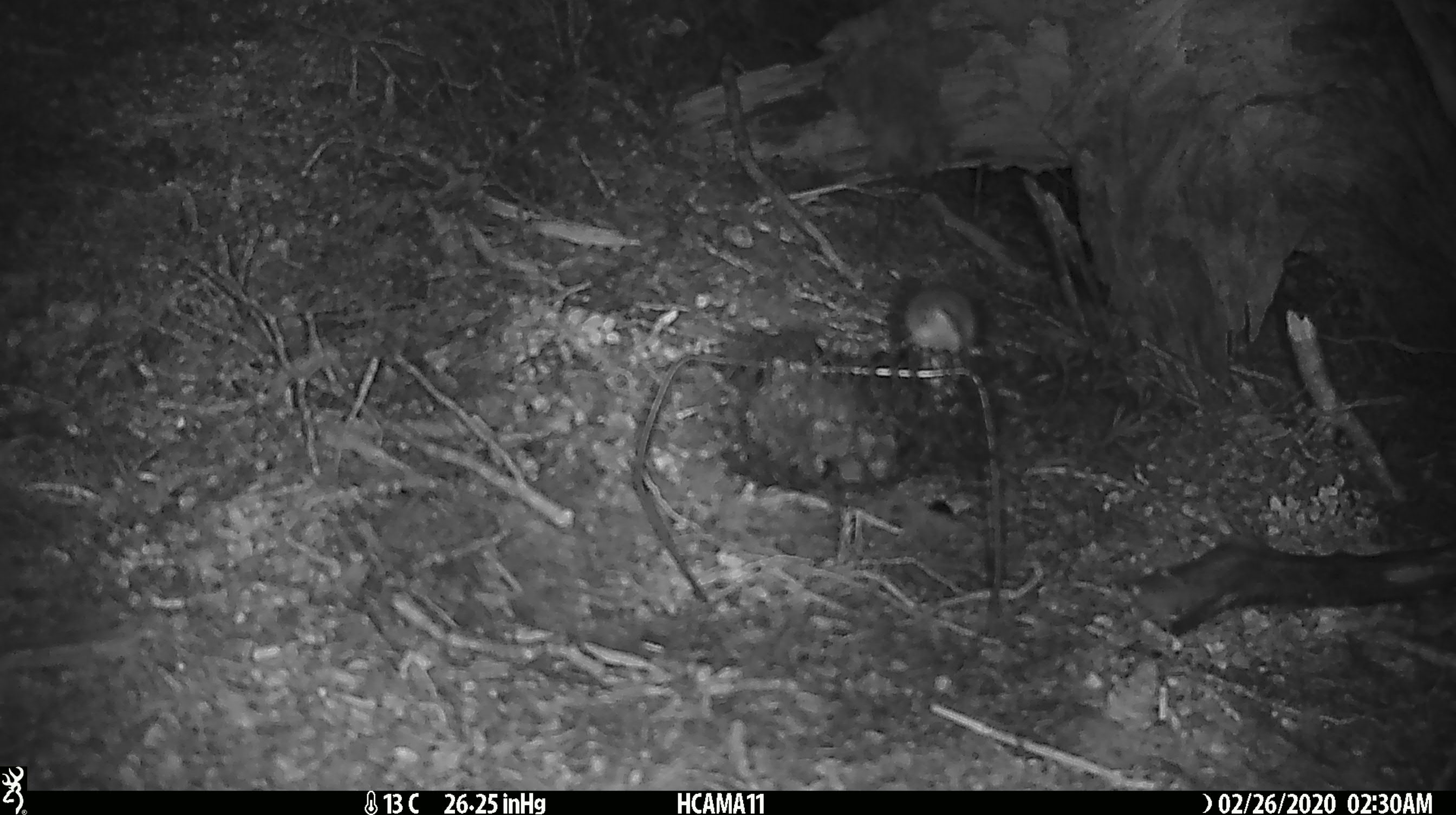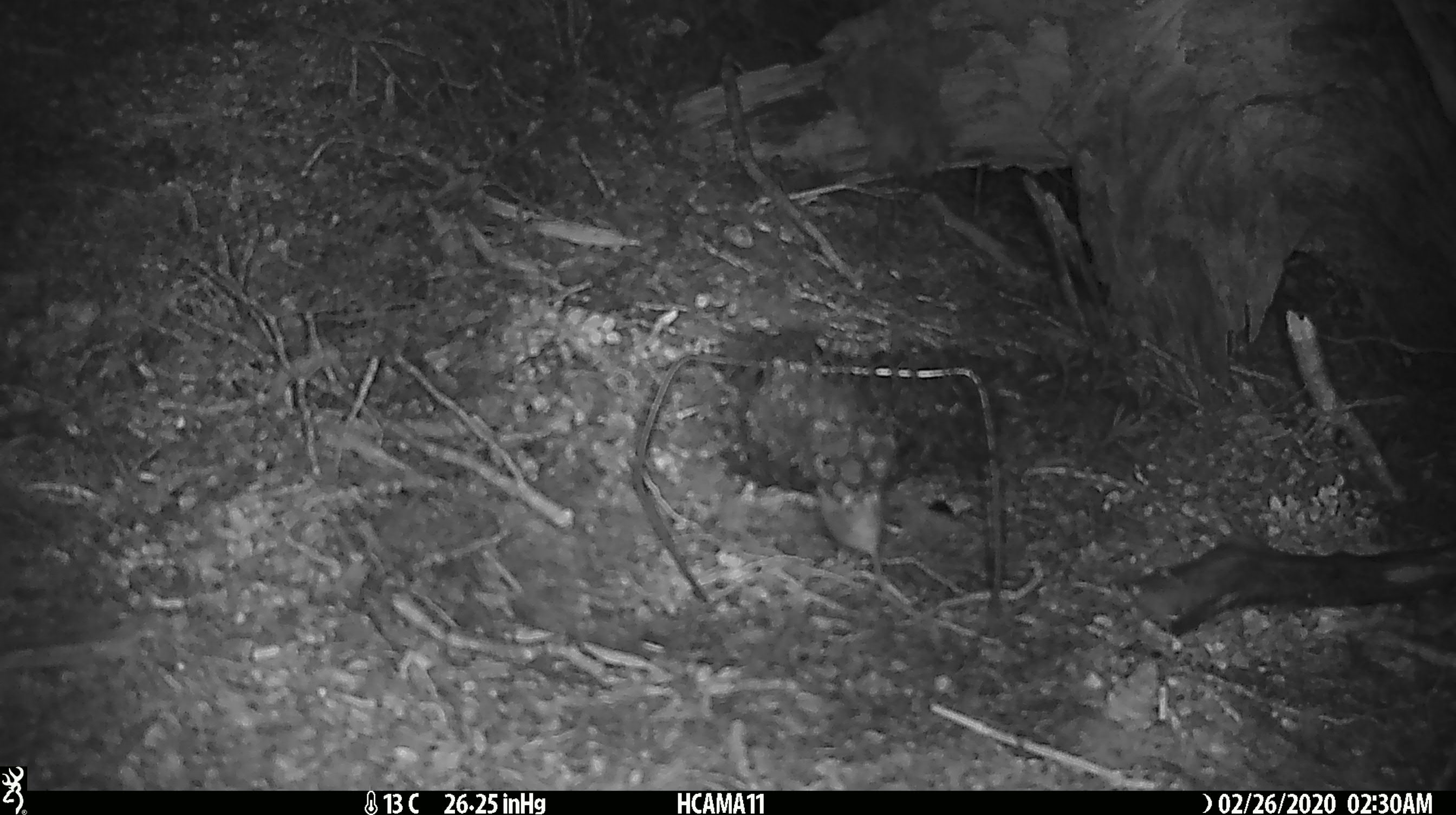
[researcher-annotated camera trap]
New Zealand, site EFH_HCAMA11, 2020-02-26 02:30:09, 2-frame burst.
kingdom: Animalia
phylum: Chordata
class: Mammalia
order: Rodentia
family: Muridae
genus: Mus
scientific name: Mus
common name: mouse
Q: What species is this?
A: Mouse (Mus).